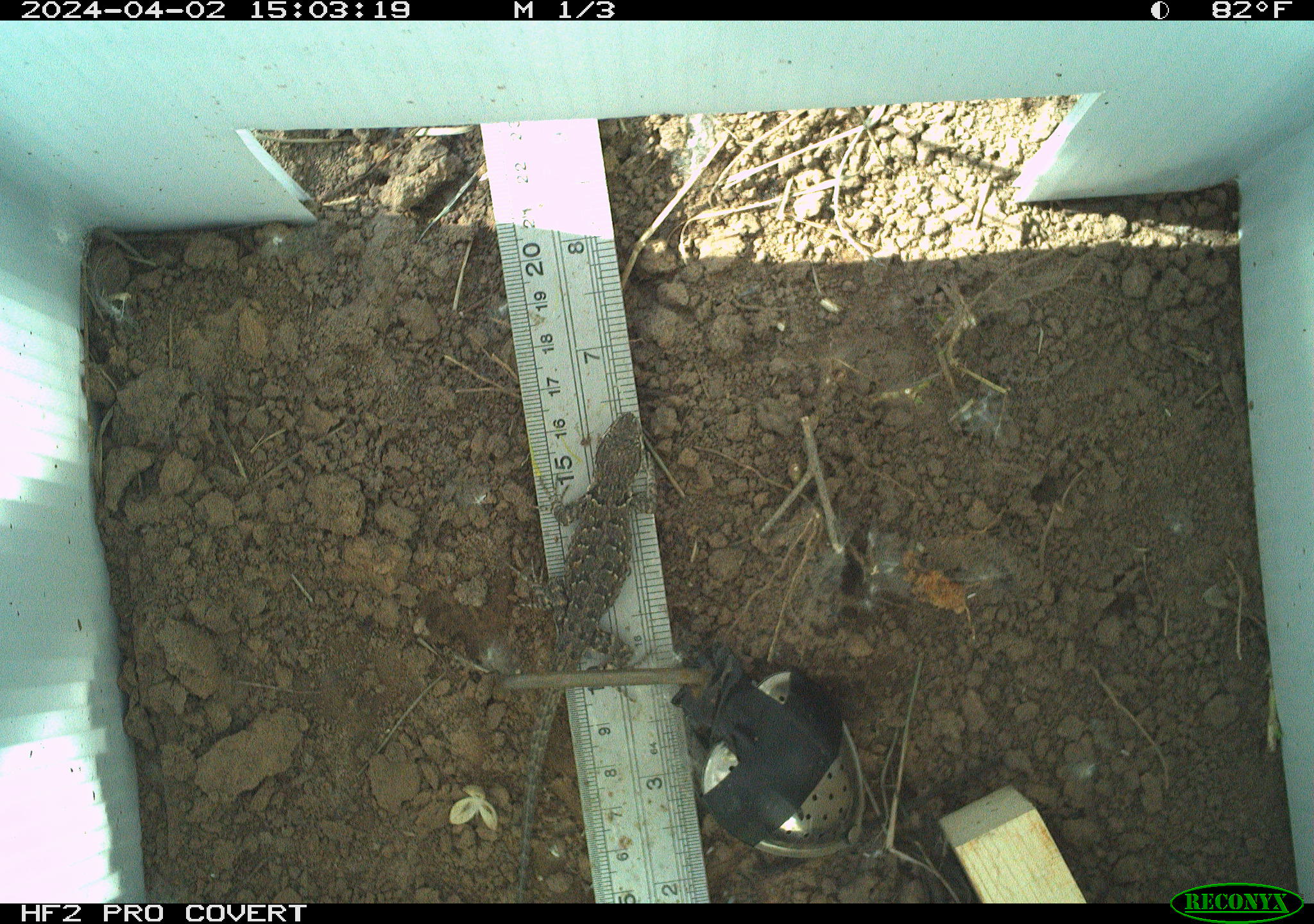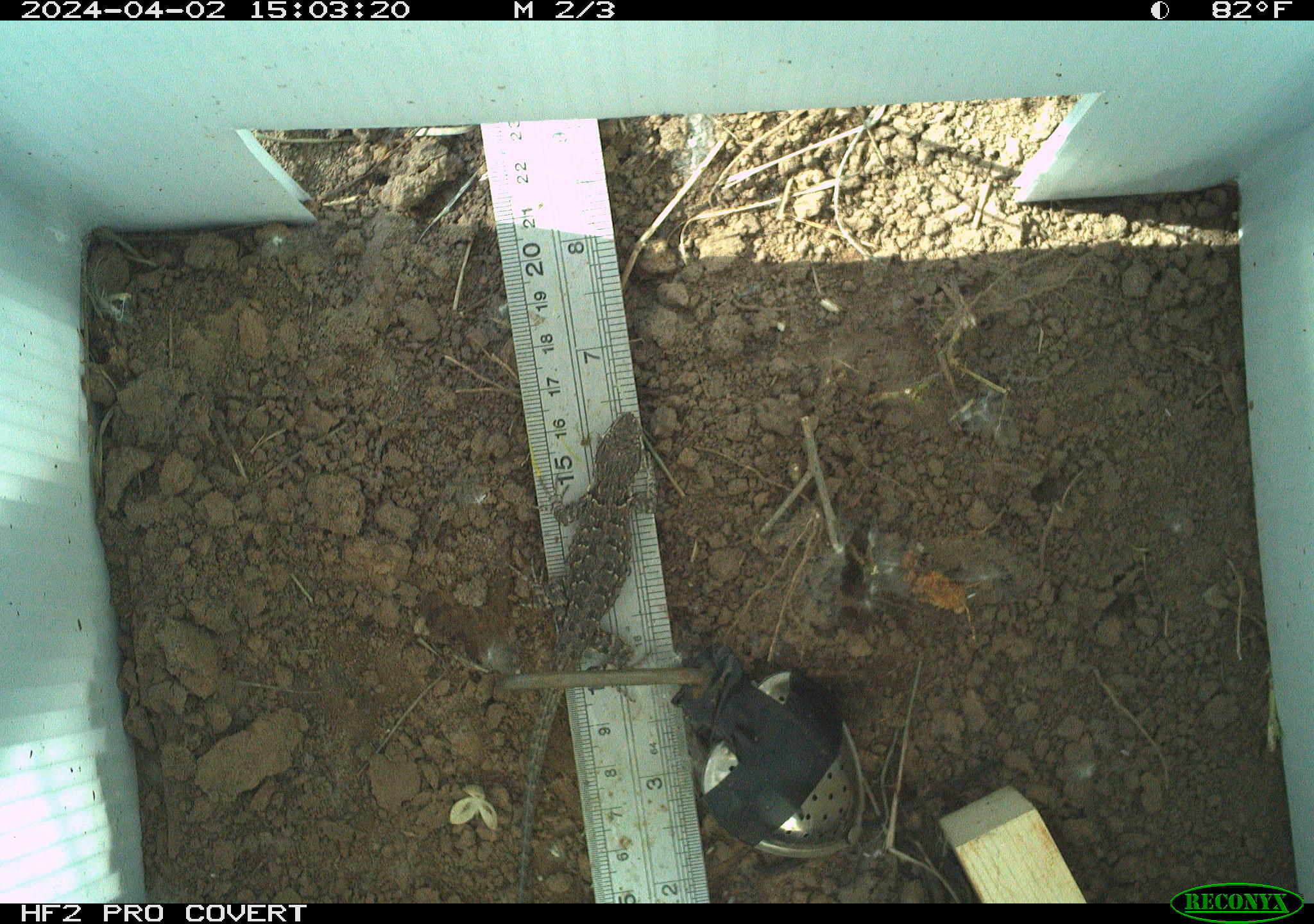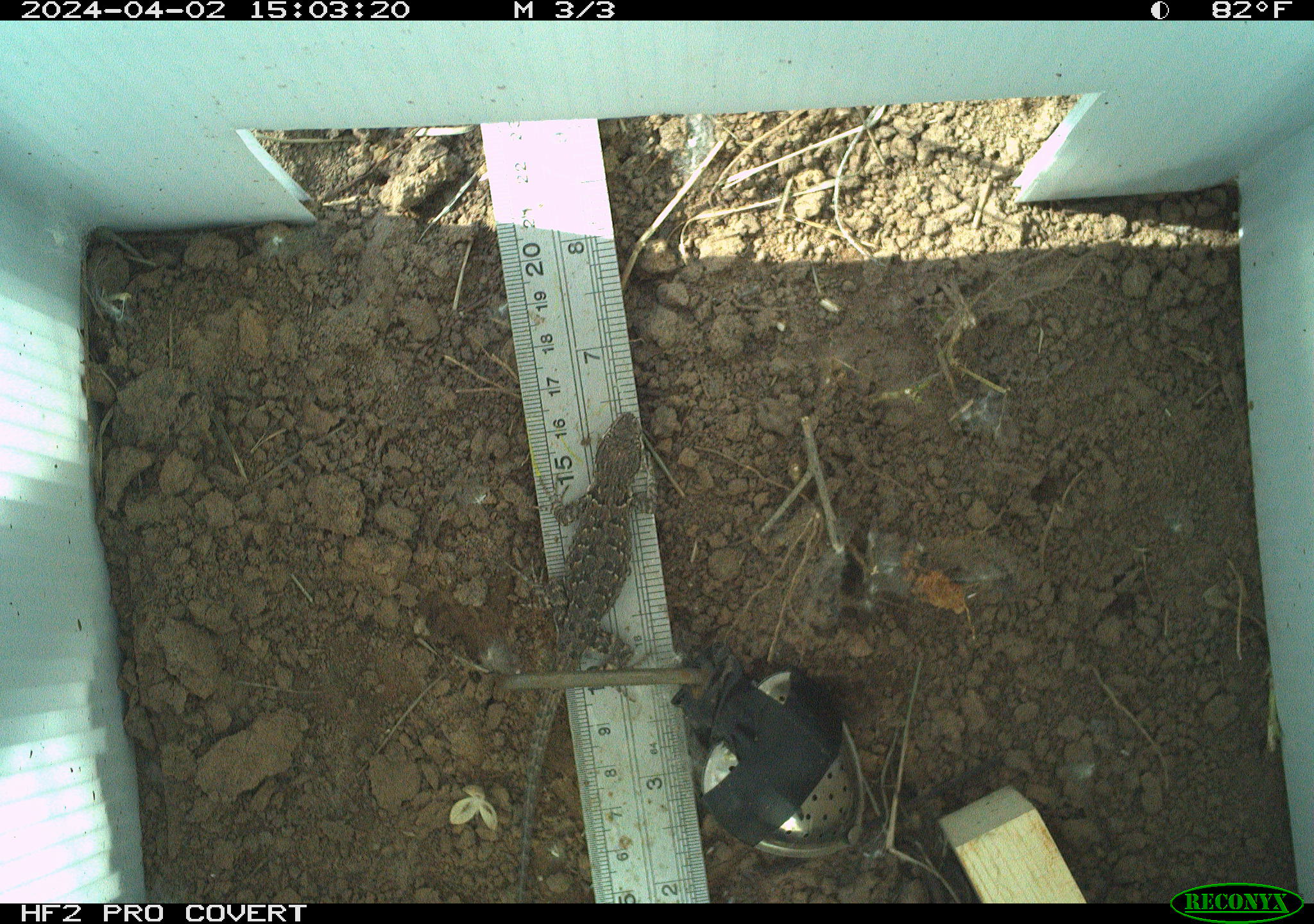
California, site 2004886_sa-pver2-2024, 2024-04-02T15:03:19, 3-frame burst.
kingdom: Animalia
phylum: Chordata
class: Reptilia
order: Squamata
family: Phrynosomatidae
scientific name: Phrynosomatidae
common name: phrynosomatid lizards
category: phrynosomatidae family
Phrynosomatidae family (phrynosomatid lizards) (Phrynosomatidae).